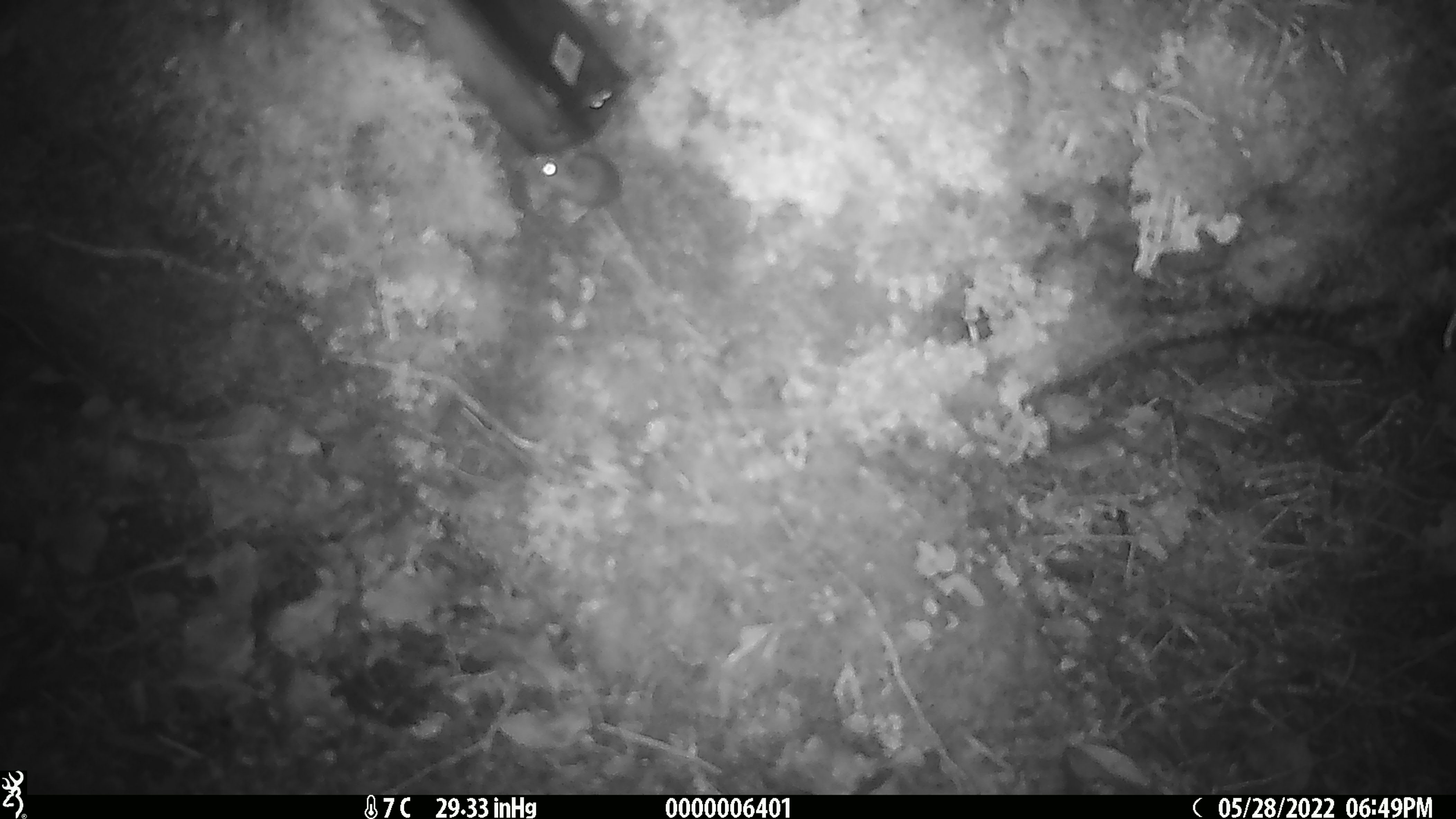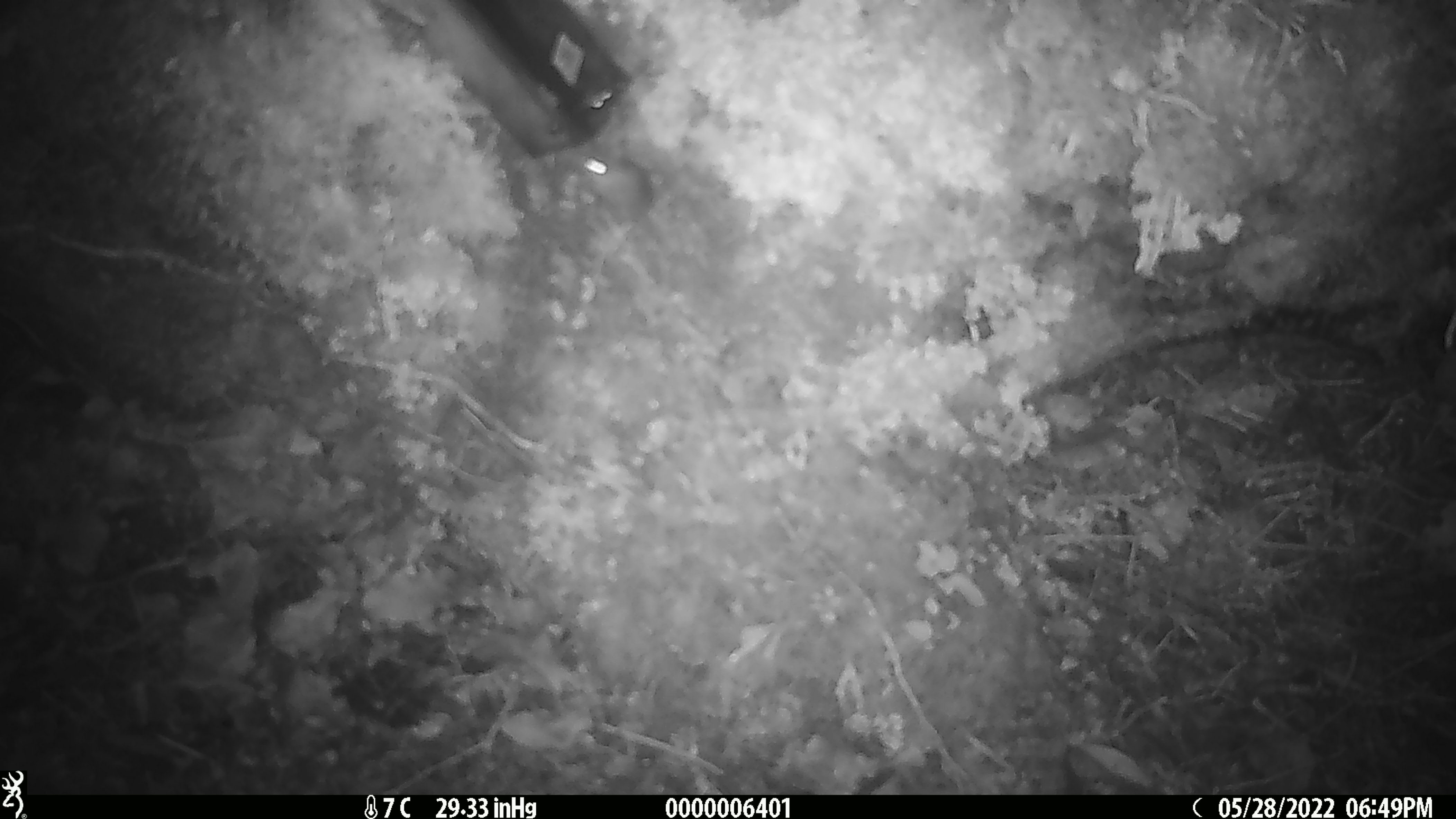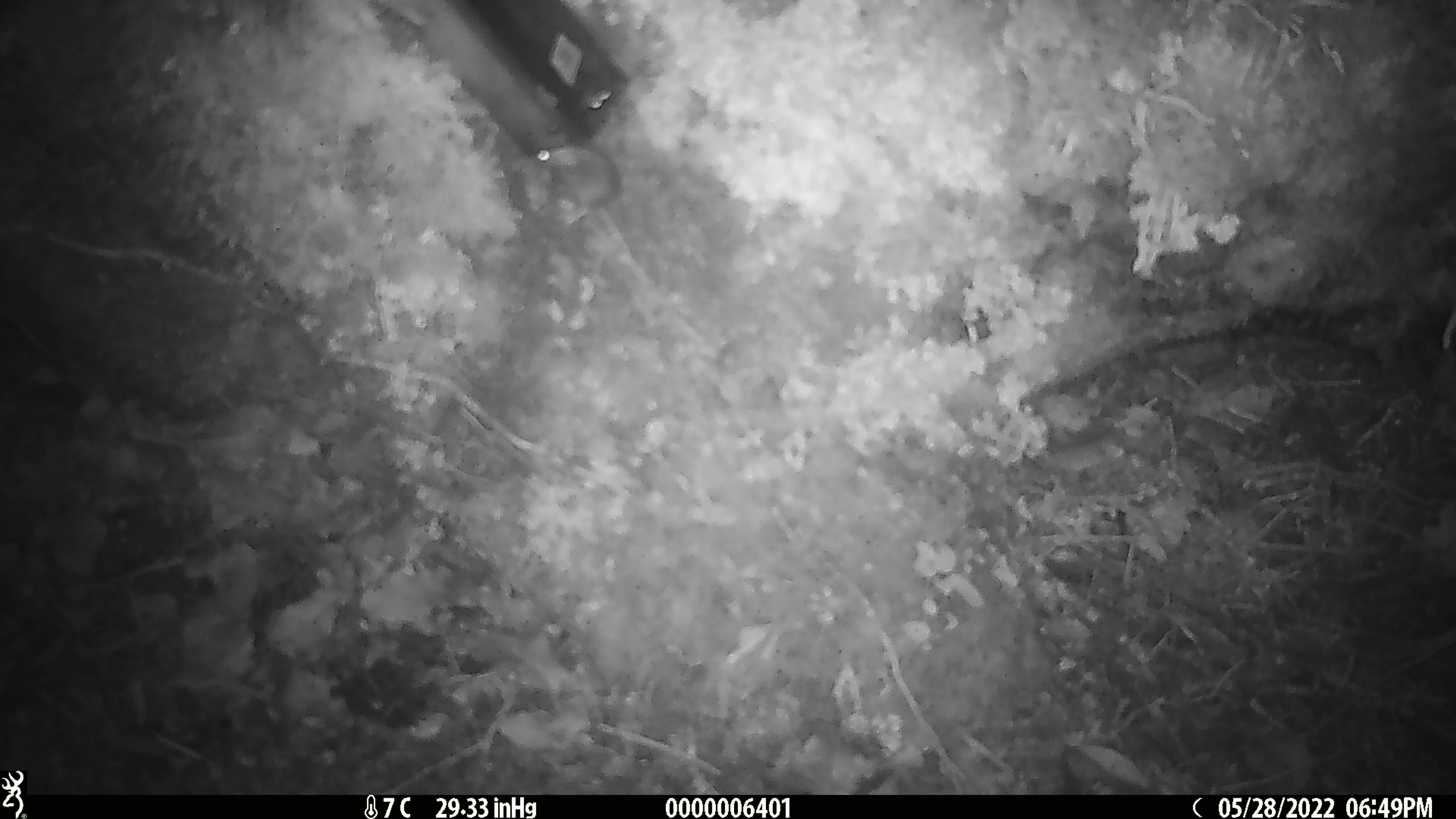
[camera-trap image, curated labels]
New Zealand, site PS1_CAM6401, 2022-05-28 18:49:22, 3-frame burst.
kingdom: Animalia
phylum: Chordata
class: Mammalia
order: Rodentia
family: Muridae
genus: Mus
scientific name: Mus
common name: mouse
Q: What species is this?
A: Mouse (Mus).